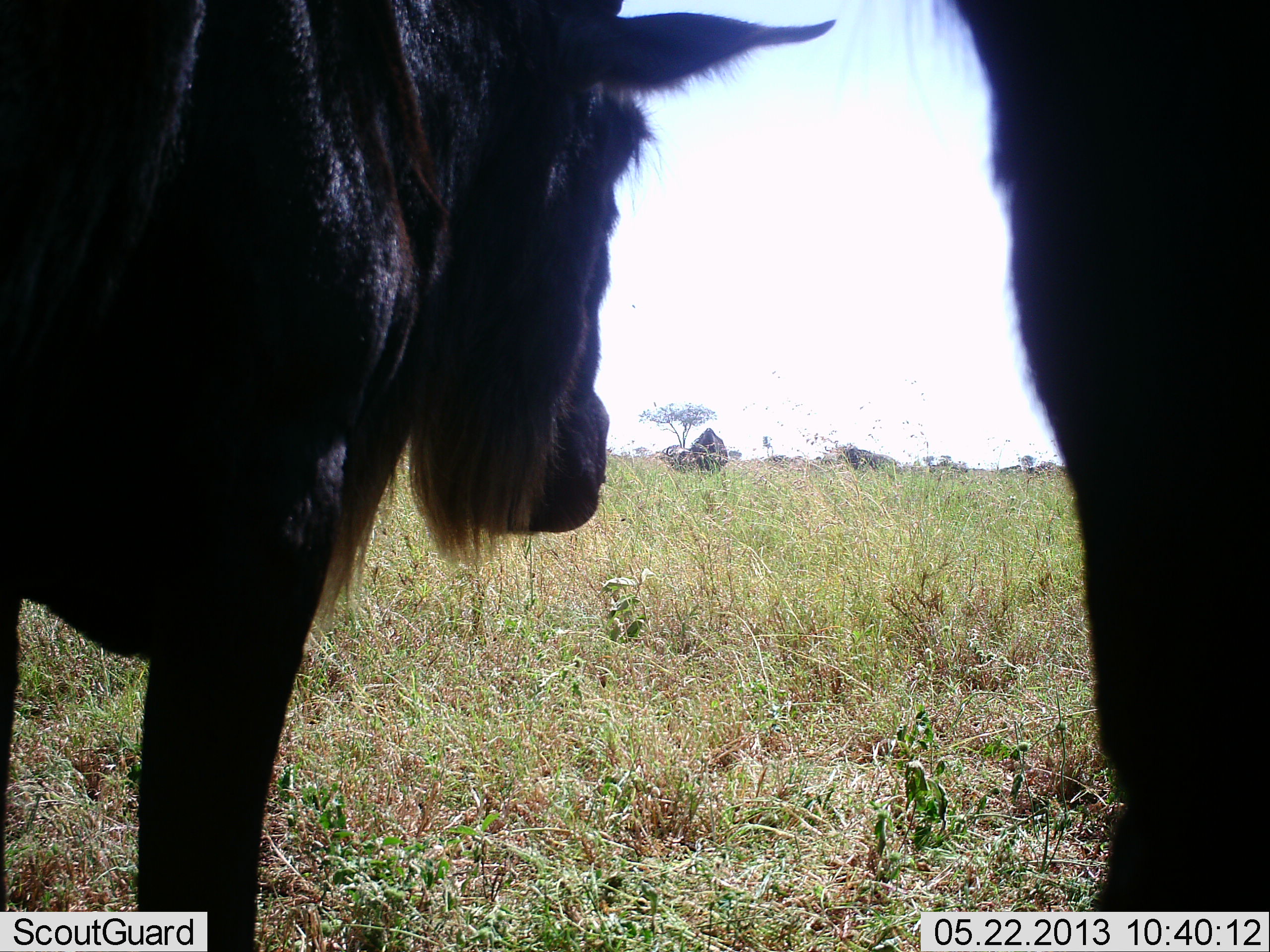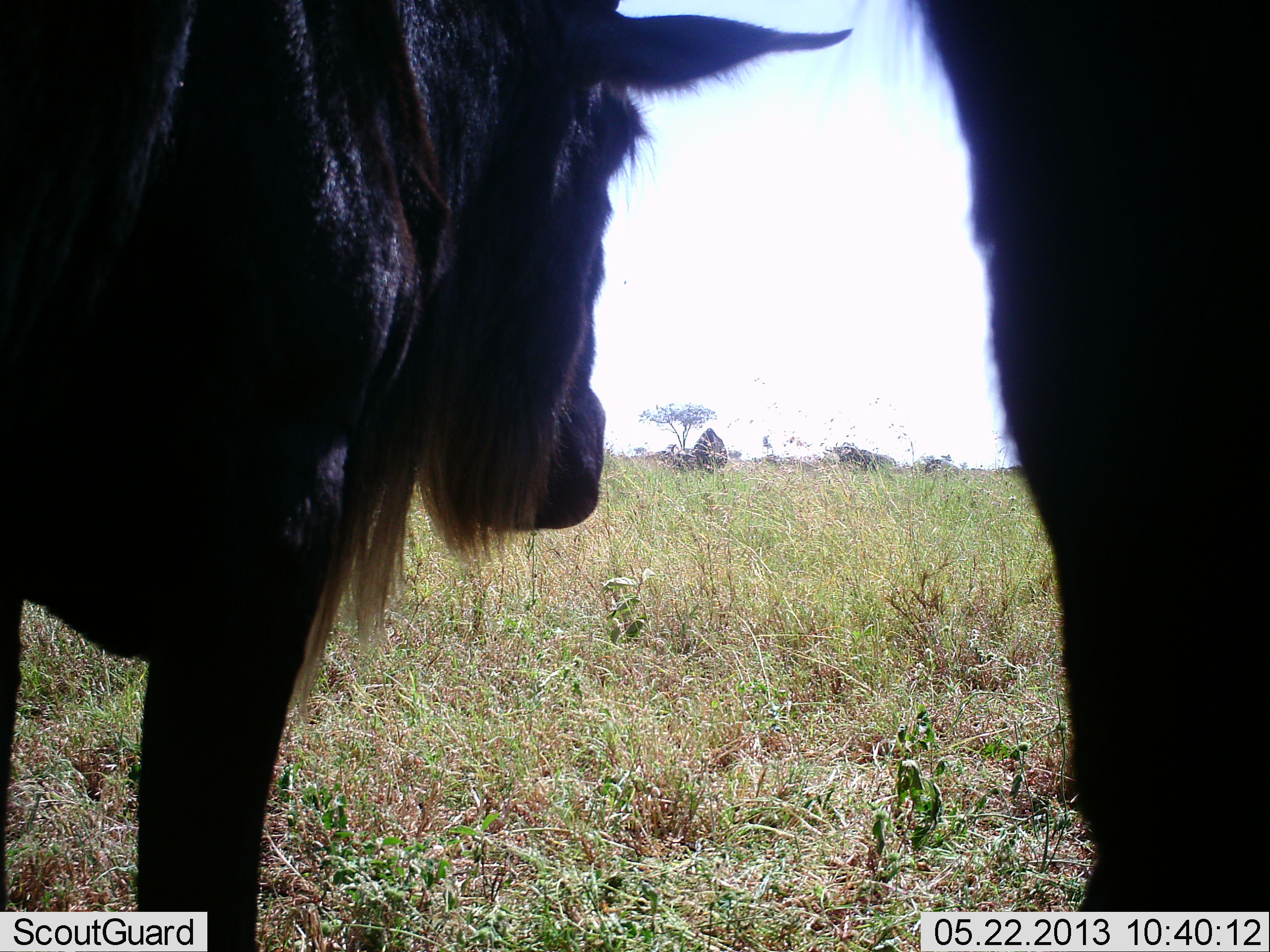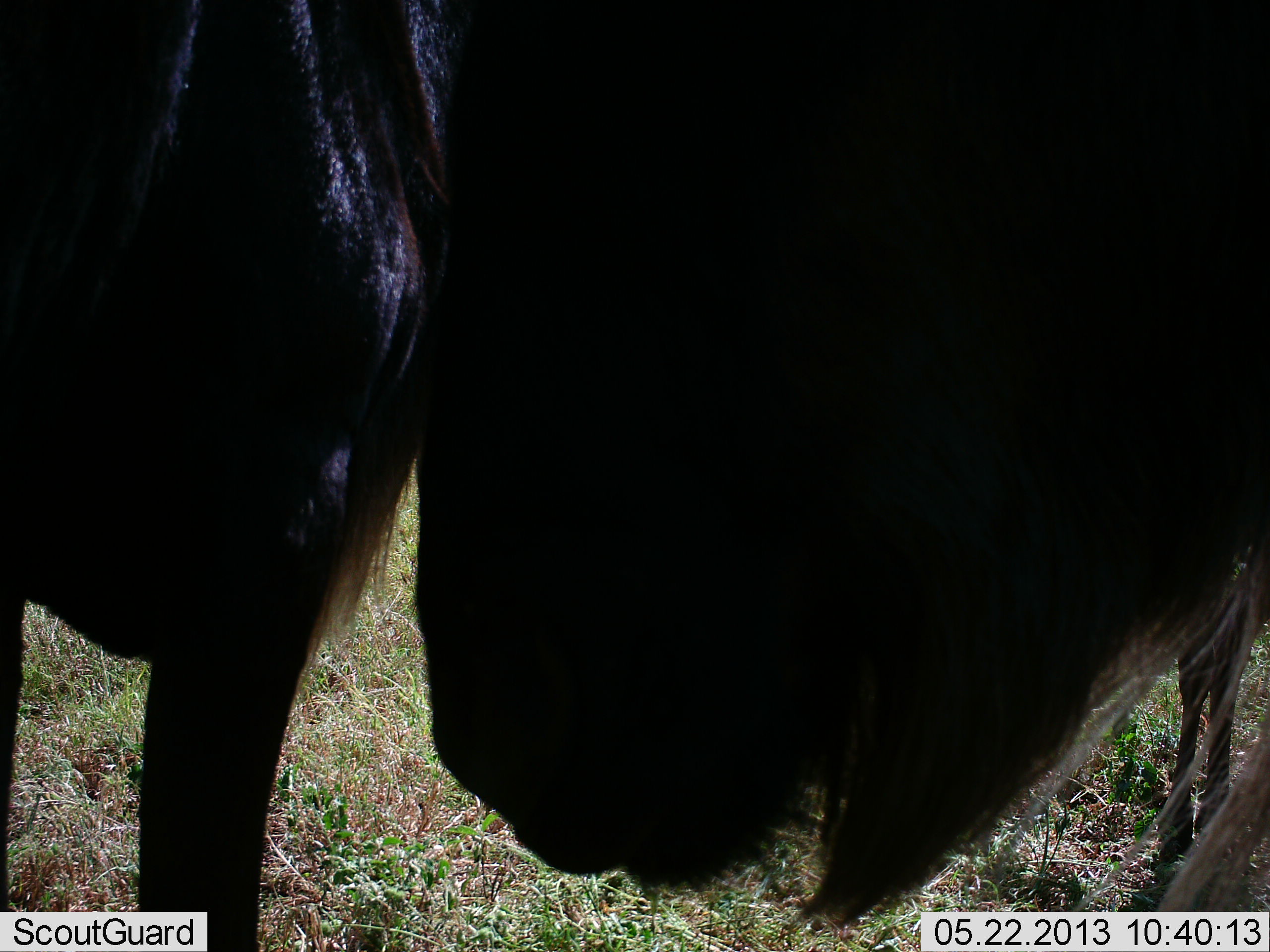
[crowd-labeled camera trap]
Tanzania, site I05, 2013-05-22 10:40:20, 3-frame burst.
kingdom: Animalia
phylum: Chordata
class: Mammalia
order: Artiodactyla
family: Bovidae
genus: Connochaetes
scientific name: Connochaetes taurinus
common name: blue wildebeest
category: wildebeest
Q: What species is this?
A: Wildebeest (blue wildebeest) (Connochaetes taurinus).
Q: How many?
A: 2.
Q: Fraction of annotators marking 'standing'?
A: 91%.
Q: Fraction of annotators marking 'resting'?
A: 0%.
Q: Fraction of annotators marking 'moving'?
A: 0%.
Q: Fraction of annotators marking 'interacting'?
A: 18%.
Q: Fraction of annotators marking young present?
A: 0%.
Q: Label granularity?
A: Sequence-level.